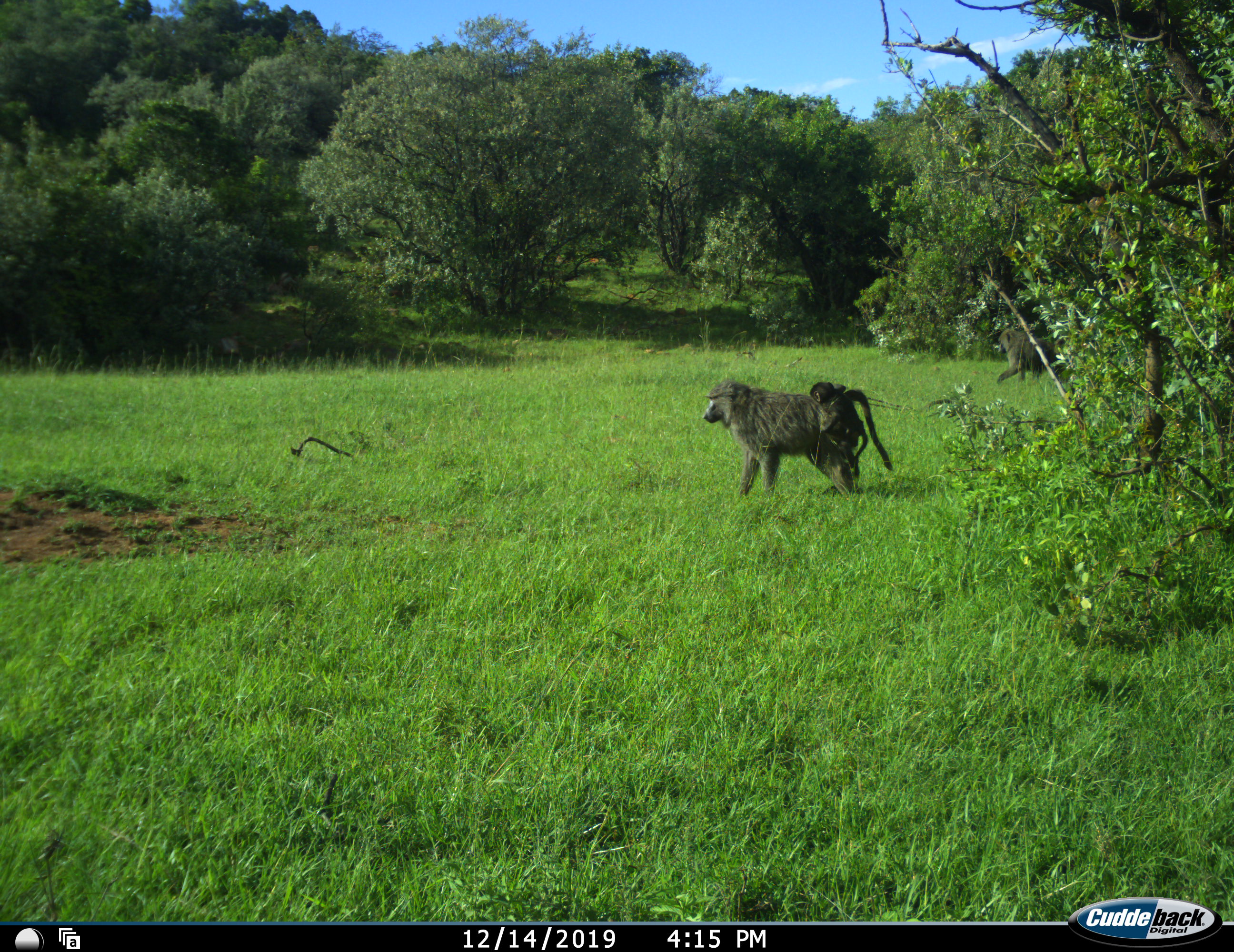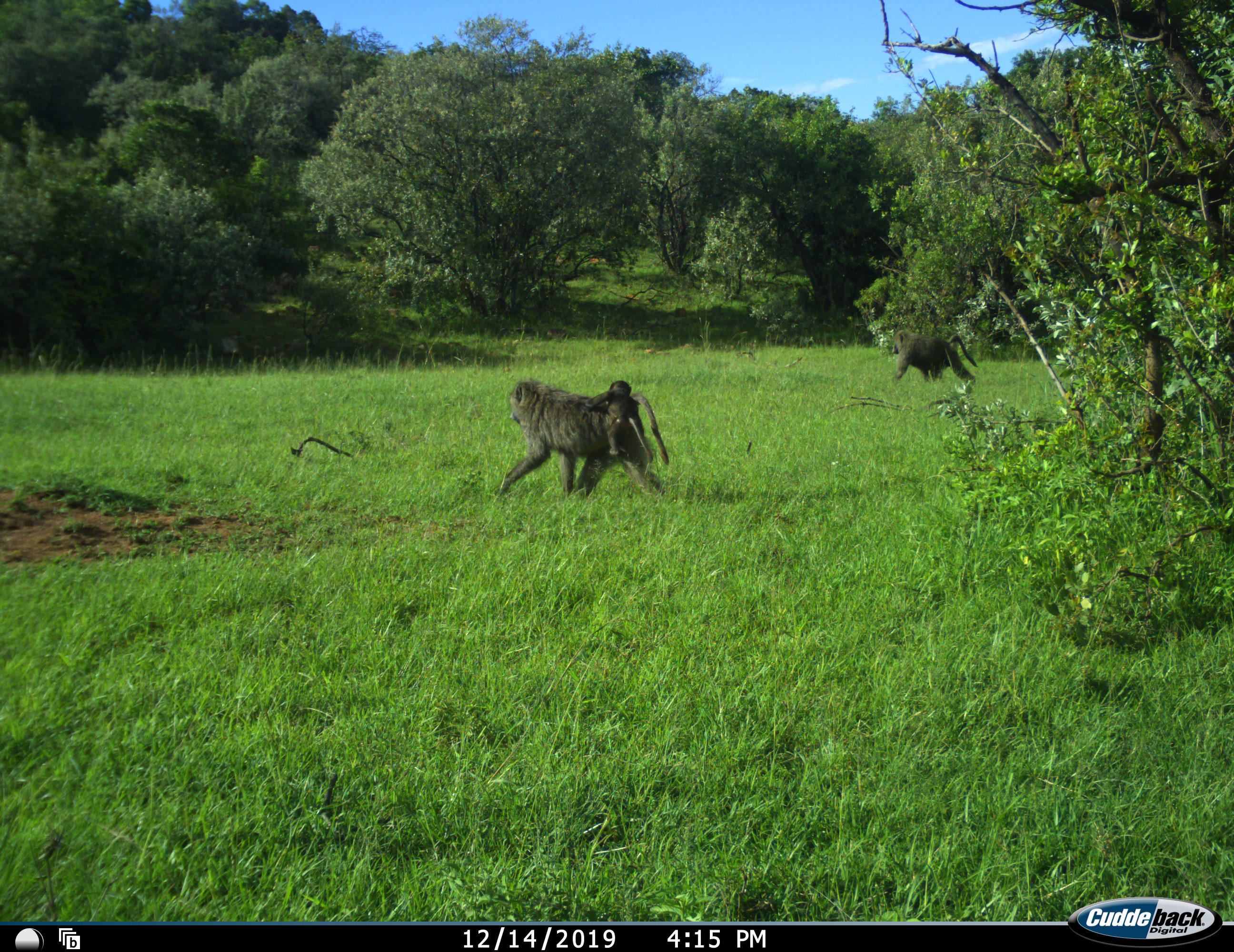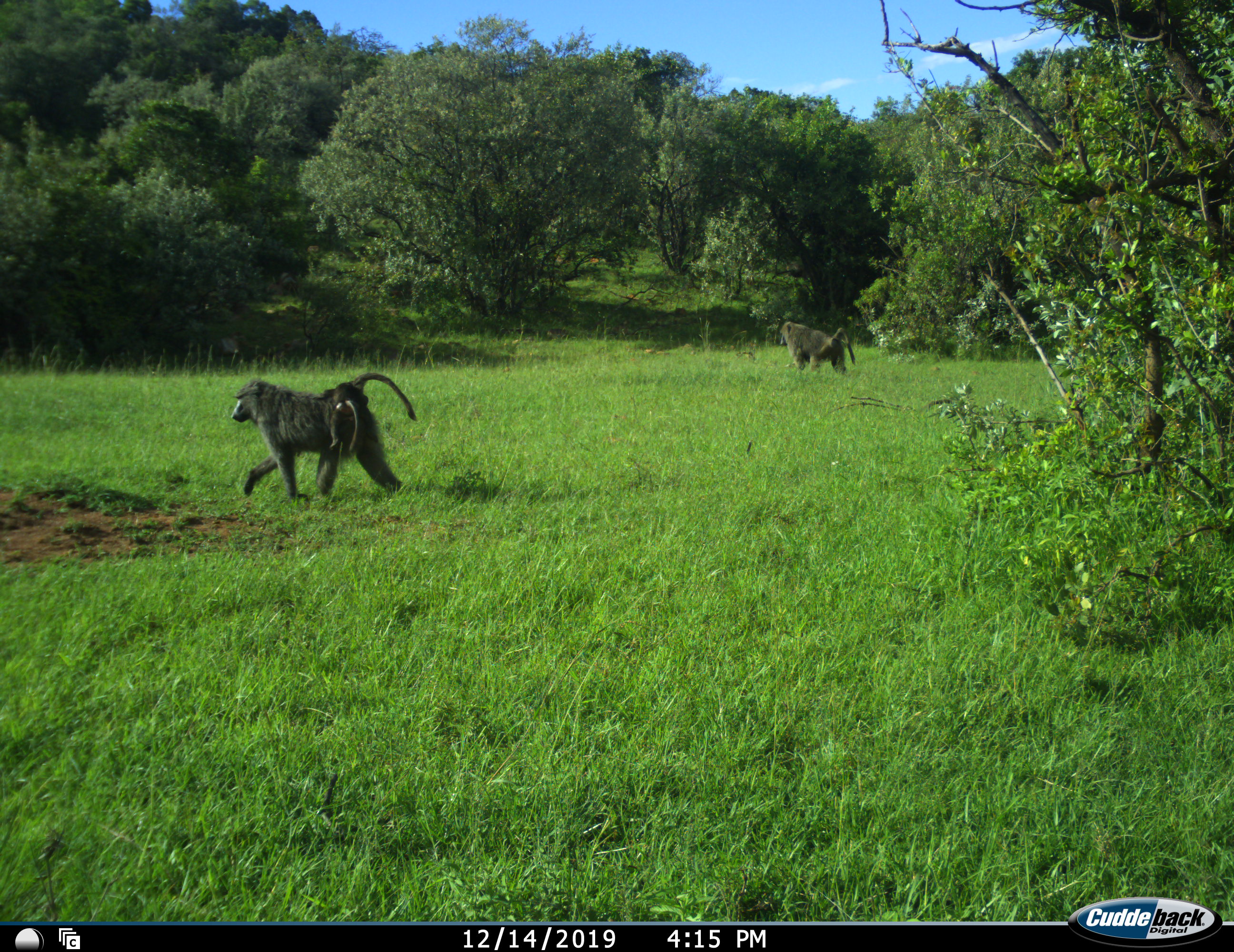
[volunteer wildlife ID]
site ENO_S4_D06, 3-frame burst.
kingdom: Animalia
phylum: Chordata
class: Mammalia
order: Primates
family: Cercopithecidae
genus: Papio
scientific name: Papio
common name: baboon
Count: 3.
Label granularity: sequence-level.